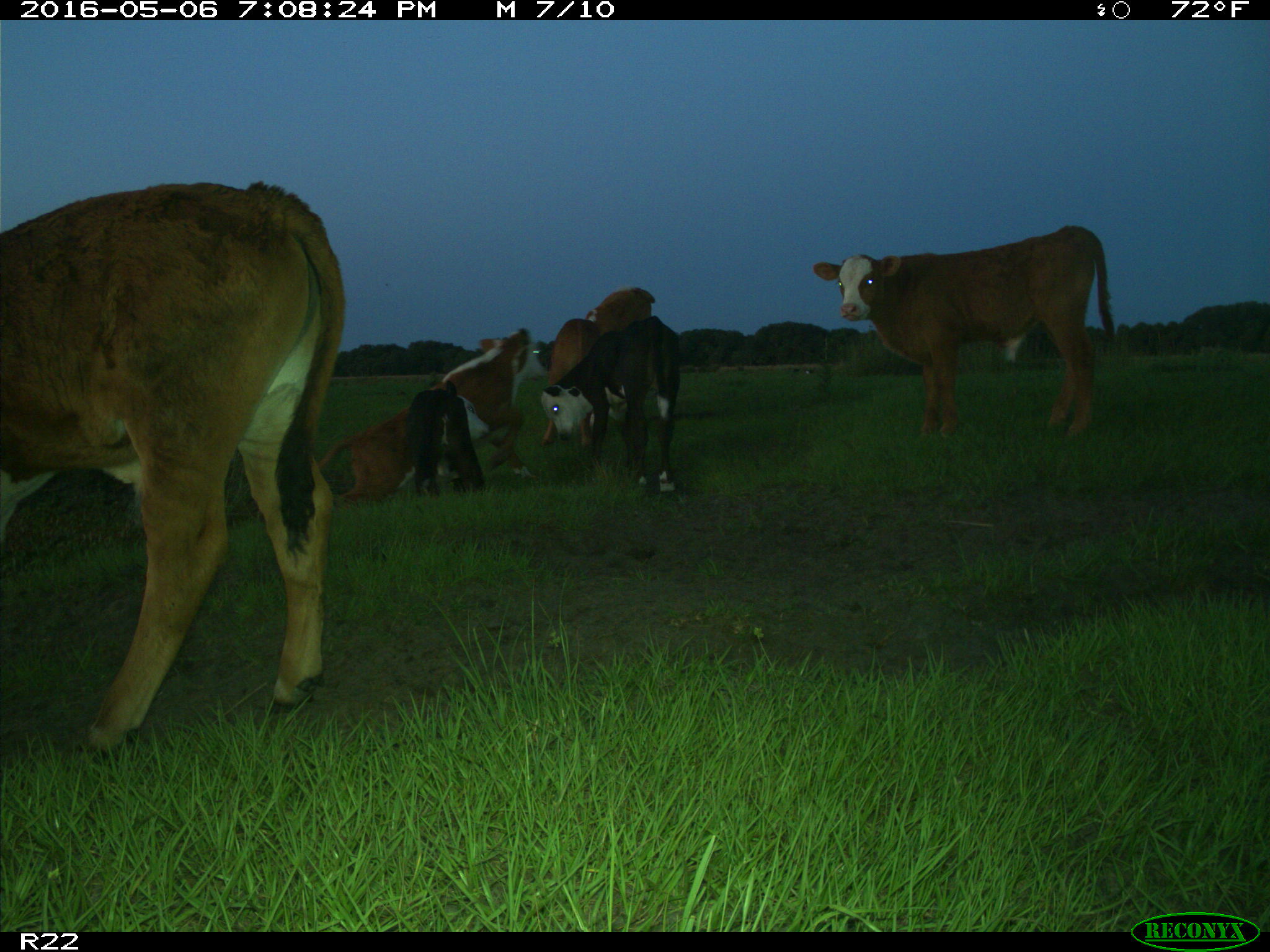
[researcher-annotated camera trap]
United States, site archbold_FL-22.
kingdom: Animalia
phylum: Chordata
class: Mammalia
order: Artiodactyla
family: Bovidae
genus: Bos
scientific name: Bos taurus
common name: domestic cow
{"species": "Bos taurus (domestic cow)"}